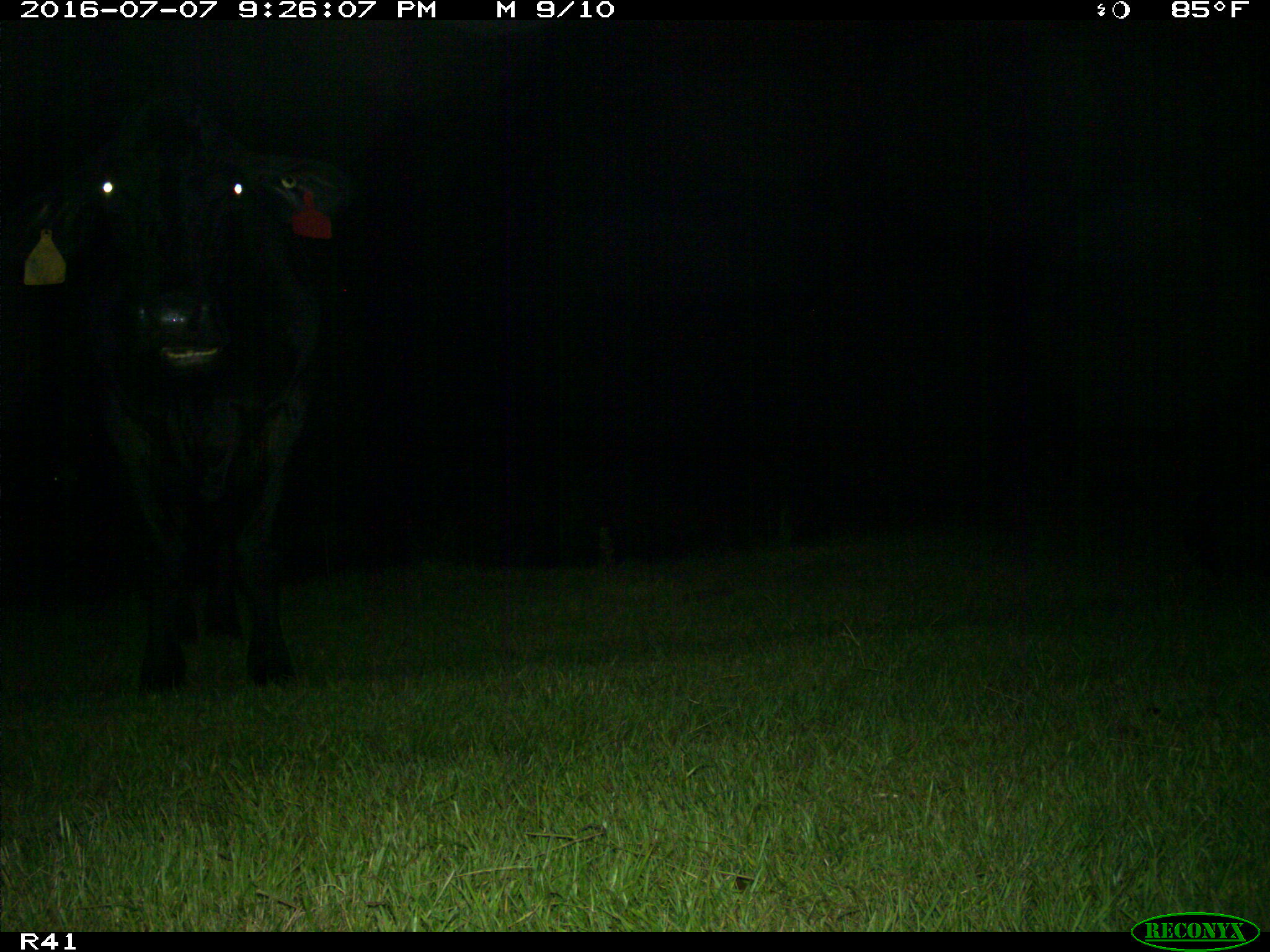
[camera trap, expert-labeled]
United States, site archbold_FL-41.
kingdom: Animalia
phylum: Chordata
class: Mammalia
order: Artiodactyla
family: Bovidae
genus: Bos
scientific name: Bos taurus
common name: domestic cow